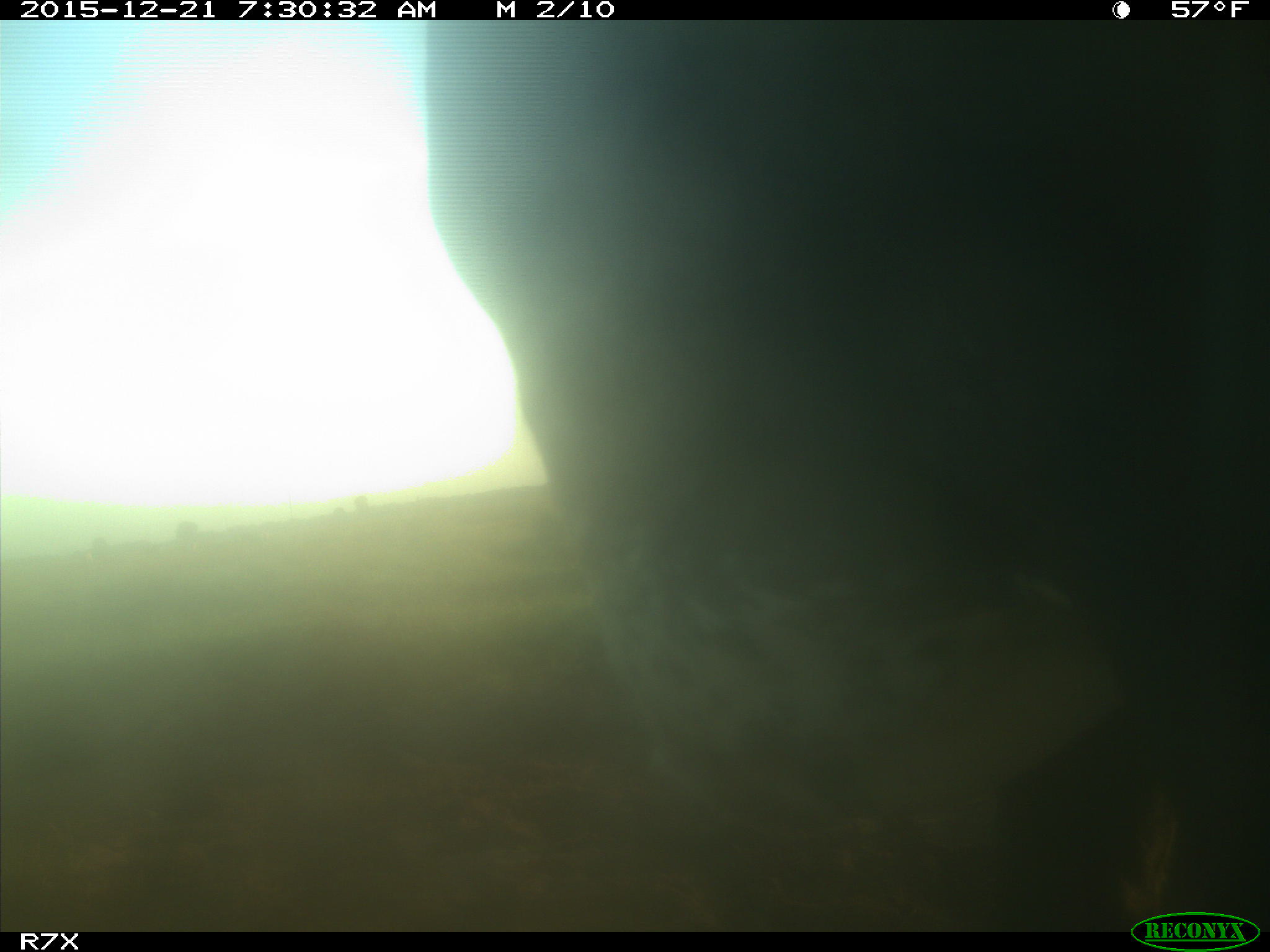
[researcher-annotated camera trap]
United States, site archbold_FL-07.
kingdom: Animalia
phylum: Chordata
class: Mammalia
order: Artiodactyla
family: Bovidae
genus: Bos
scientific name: Bos taurus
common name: domestic cow